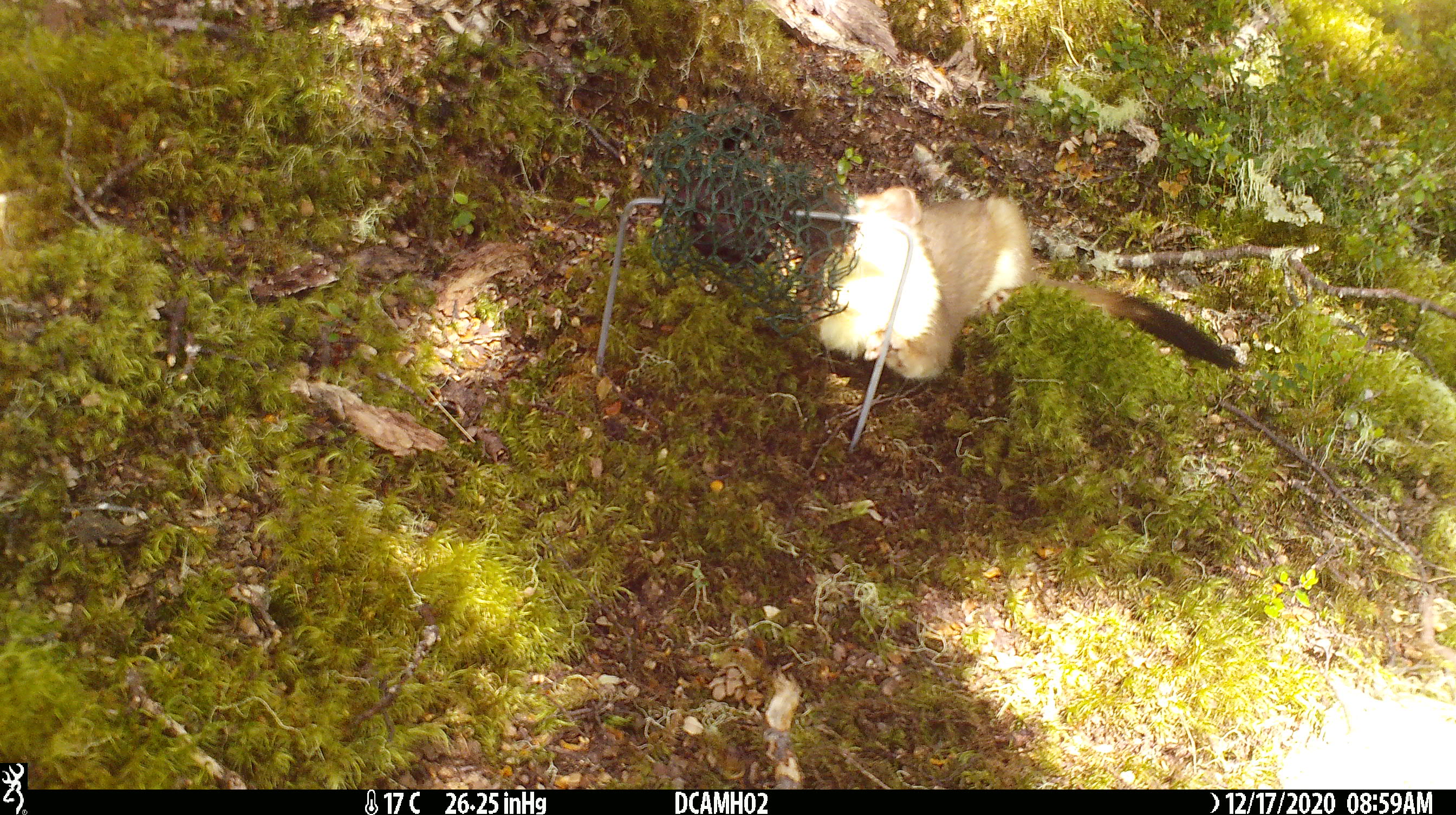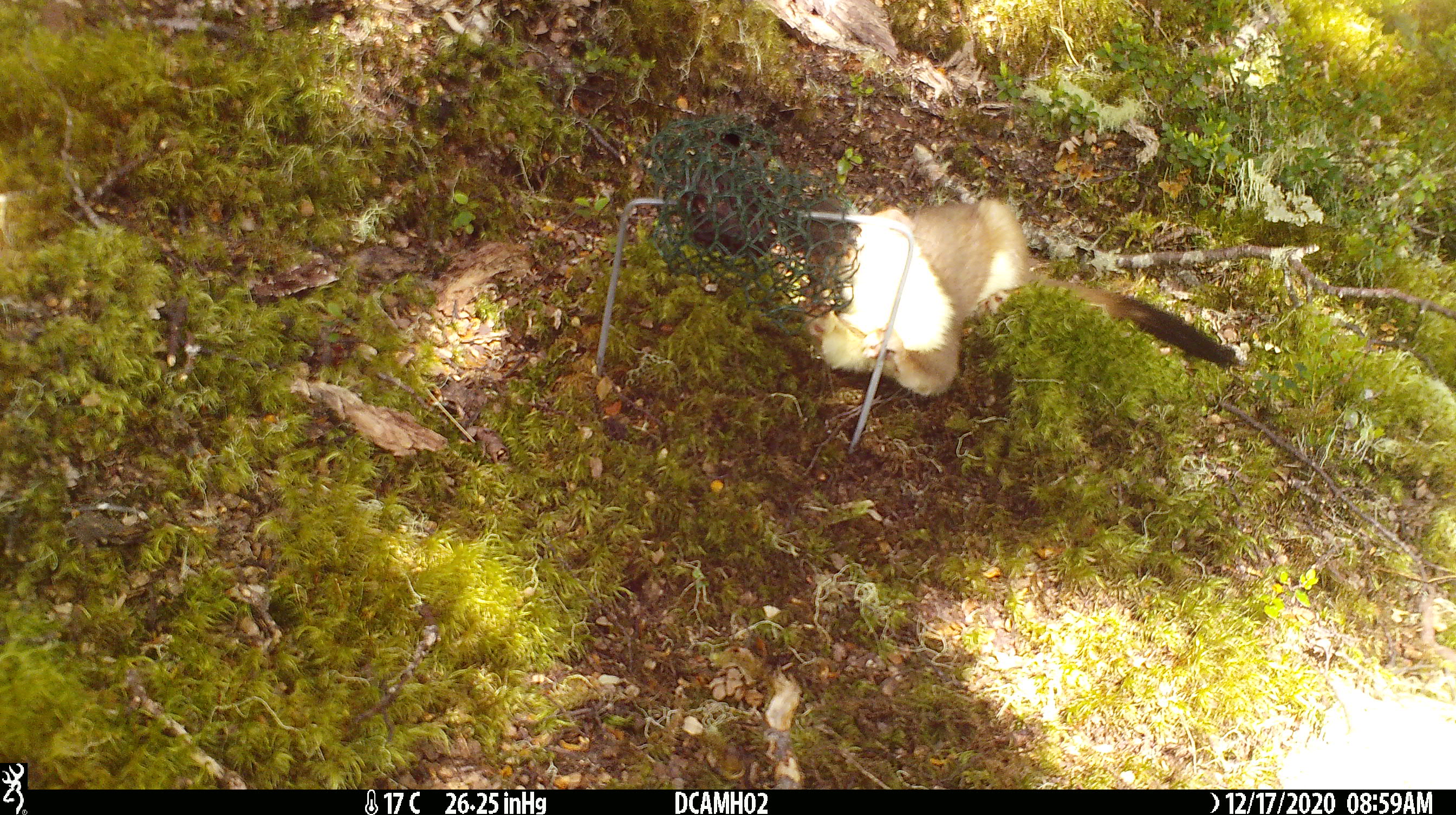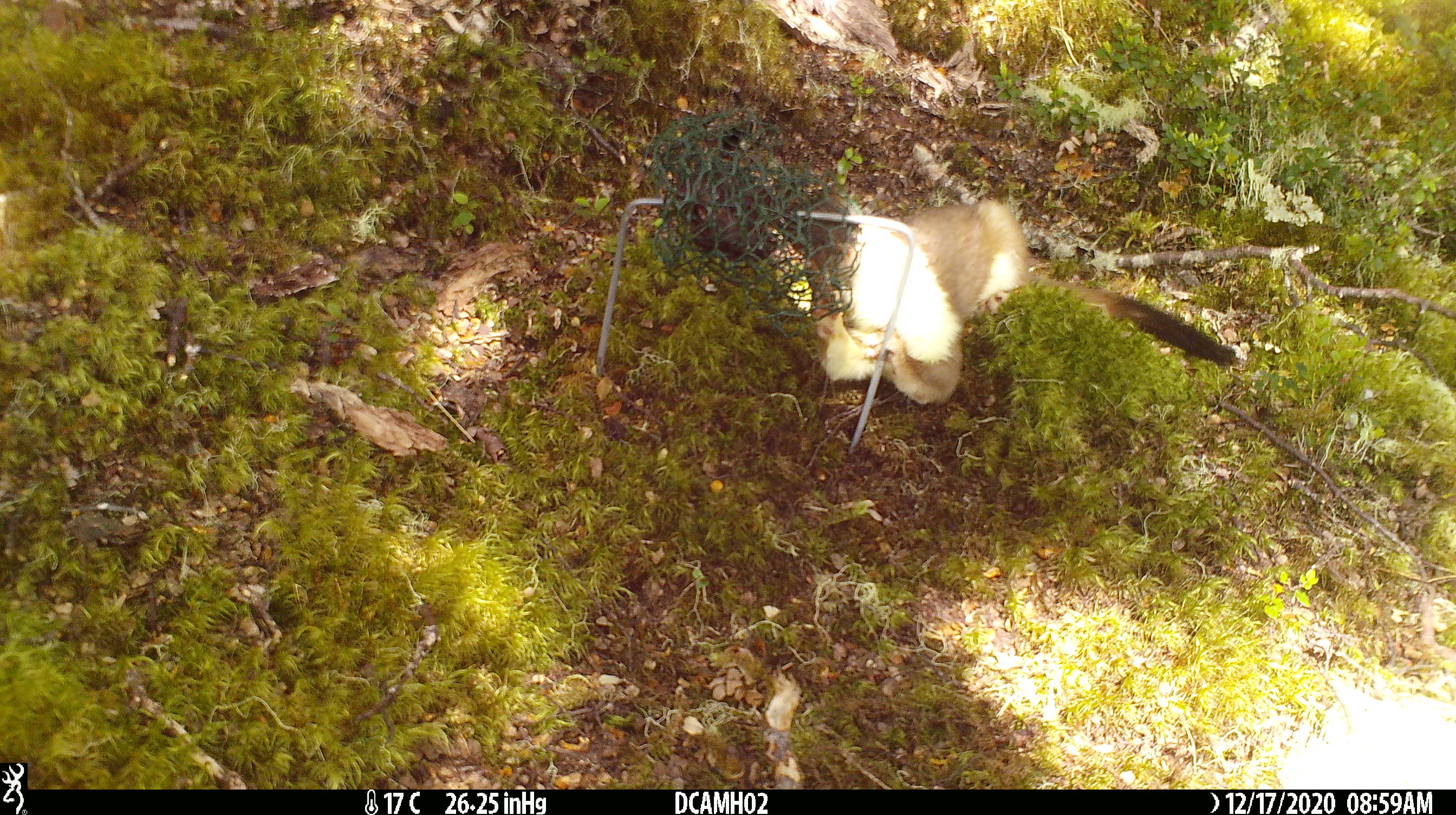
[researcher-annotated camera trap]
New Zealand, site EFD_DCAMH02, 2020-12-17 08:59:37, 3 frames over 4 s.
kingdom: Animalia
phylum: Chordata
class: Mammalia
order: Carnivora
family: Mustelidae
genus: Mustela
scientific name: Mustela erminea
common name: stoat